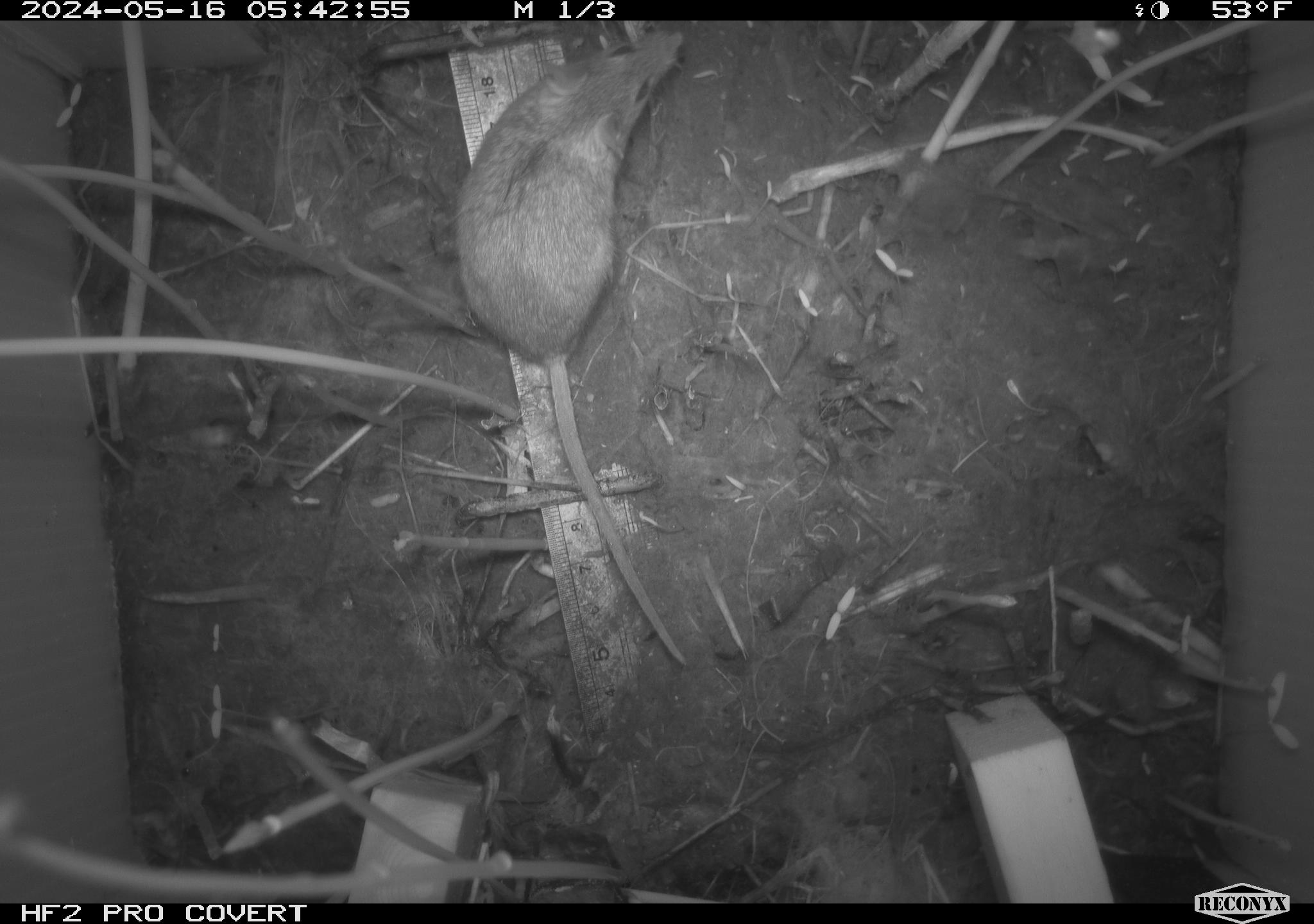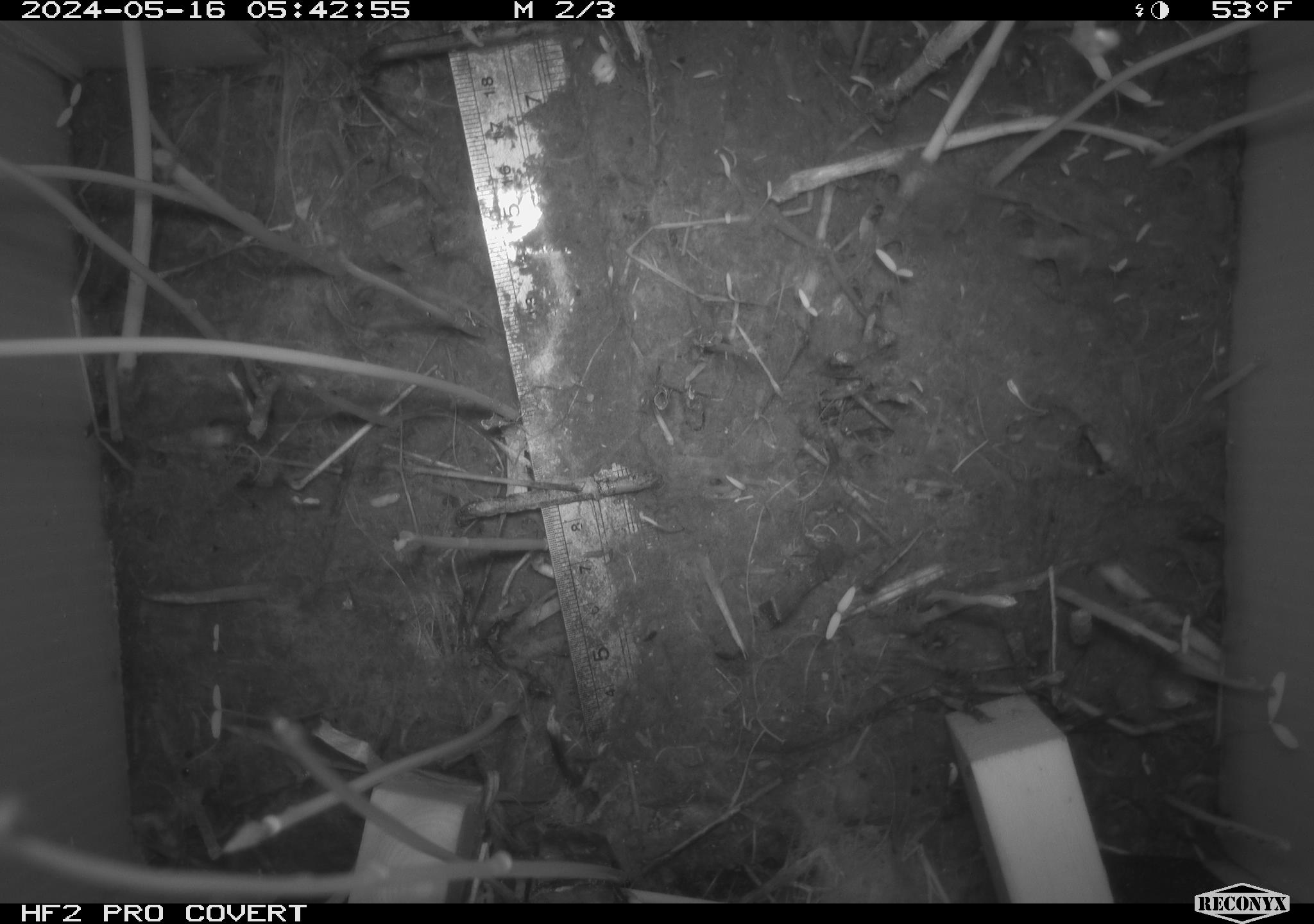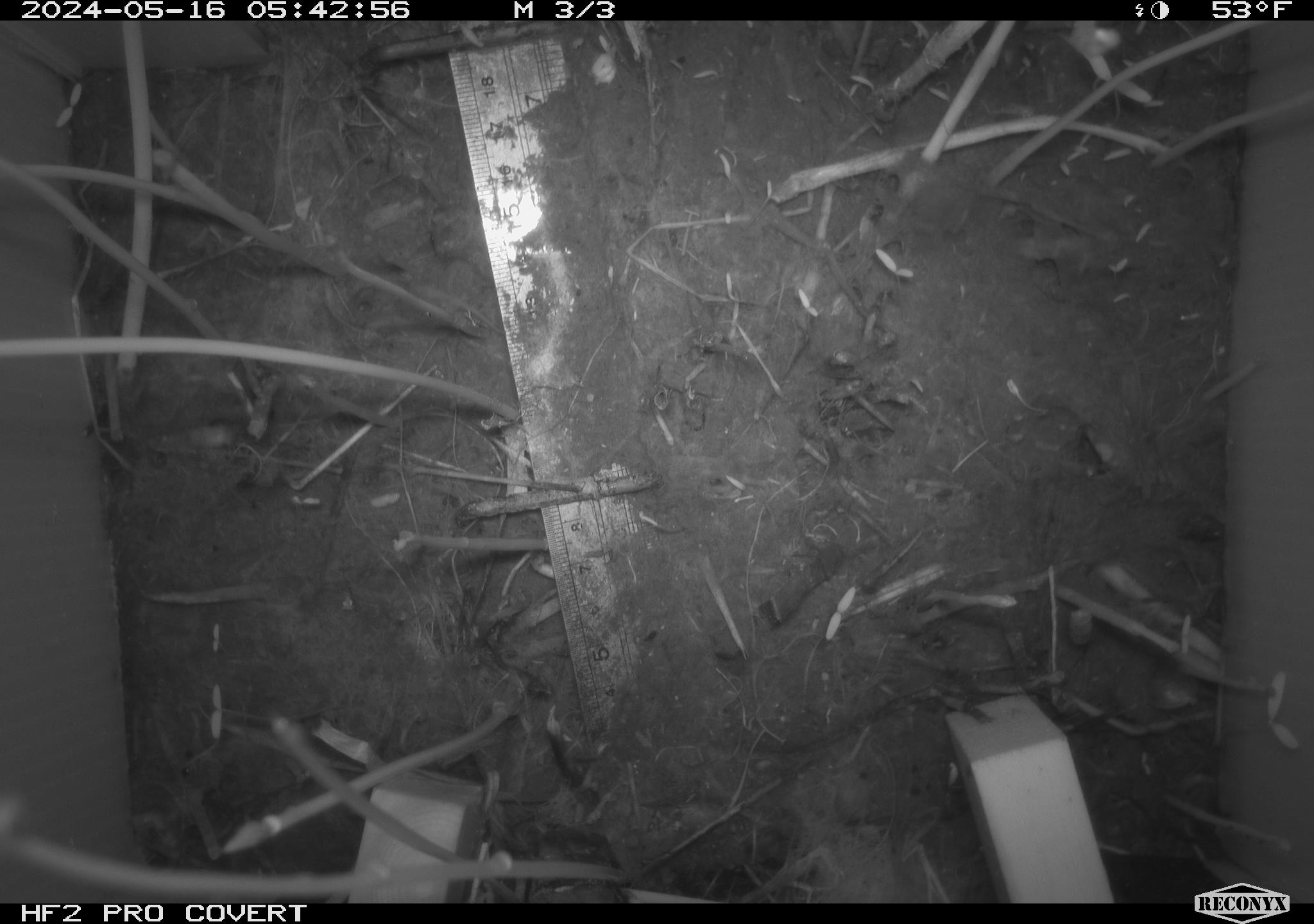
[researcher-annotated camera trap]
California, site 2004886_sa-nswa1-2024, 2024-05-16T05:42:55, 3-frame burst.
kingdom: Animalia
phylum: Chordata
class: Mammalia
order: Rodentia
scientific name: Rodentia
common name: mouse species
Mouse species (Rodentia).